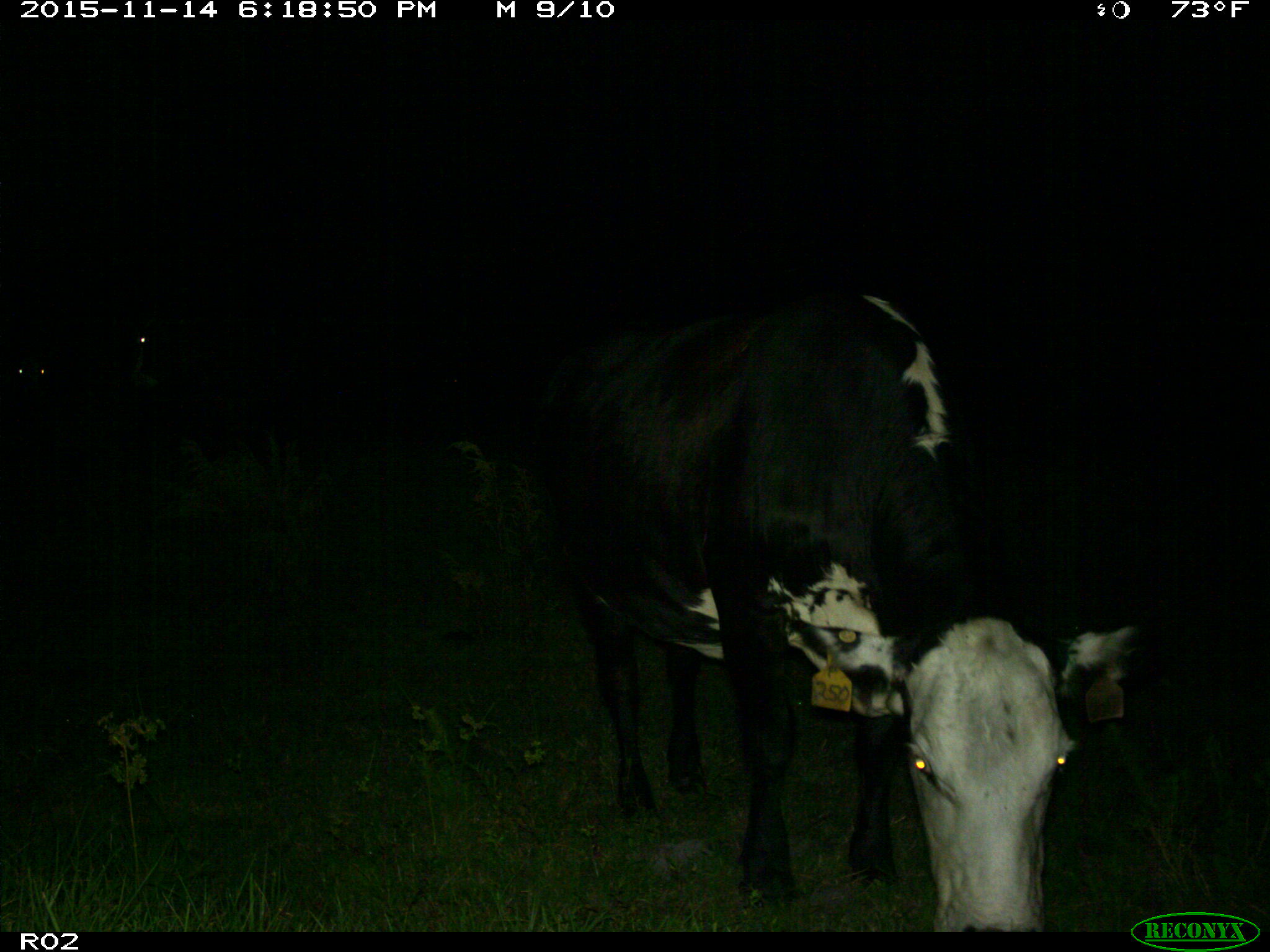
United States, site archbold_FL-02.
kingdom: Animalia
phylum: Chordata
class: Mammalia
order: Artiodactyla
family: Bovidae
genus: Bos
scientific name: Bos taurus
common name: domestic cow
Bos taurus (domestic cow).